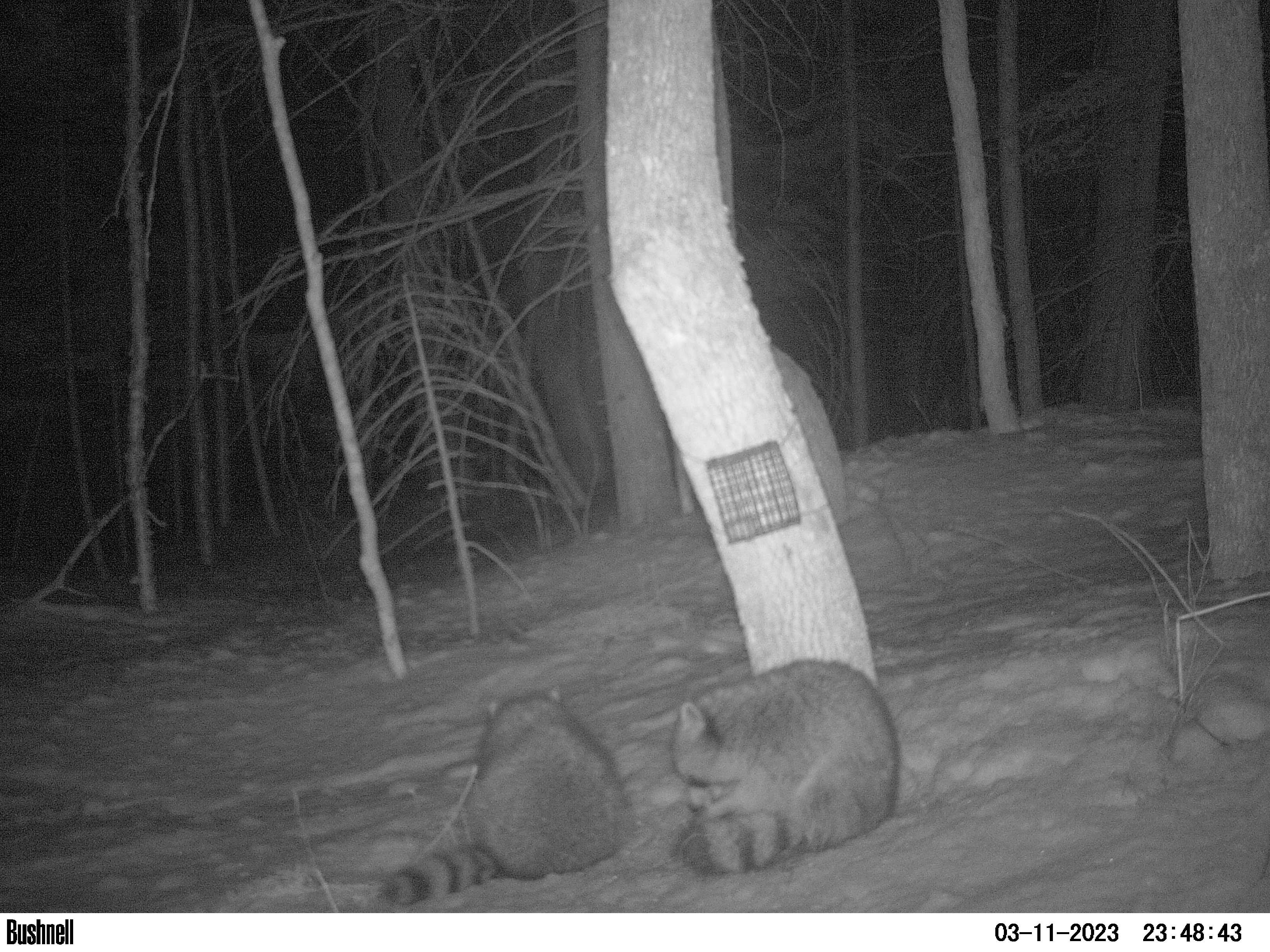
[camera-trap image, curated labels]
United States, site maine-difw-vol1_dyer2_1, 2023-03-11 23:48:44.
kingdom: Animalia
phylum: Chordata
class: Mammalia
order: Carnivora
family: Procyonidae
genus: Procyon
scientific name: Procyon lotor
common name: raccoon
Raccoon (Procyon lotor).